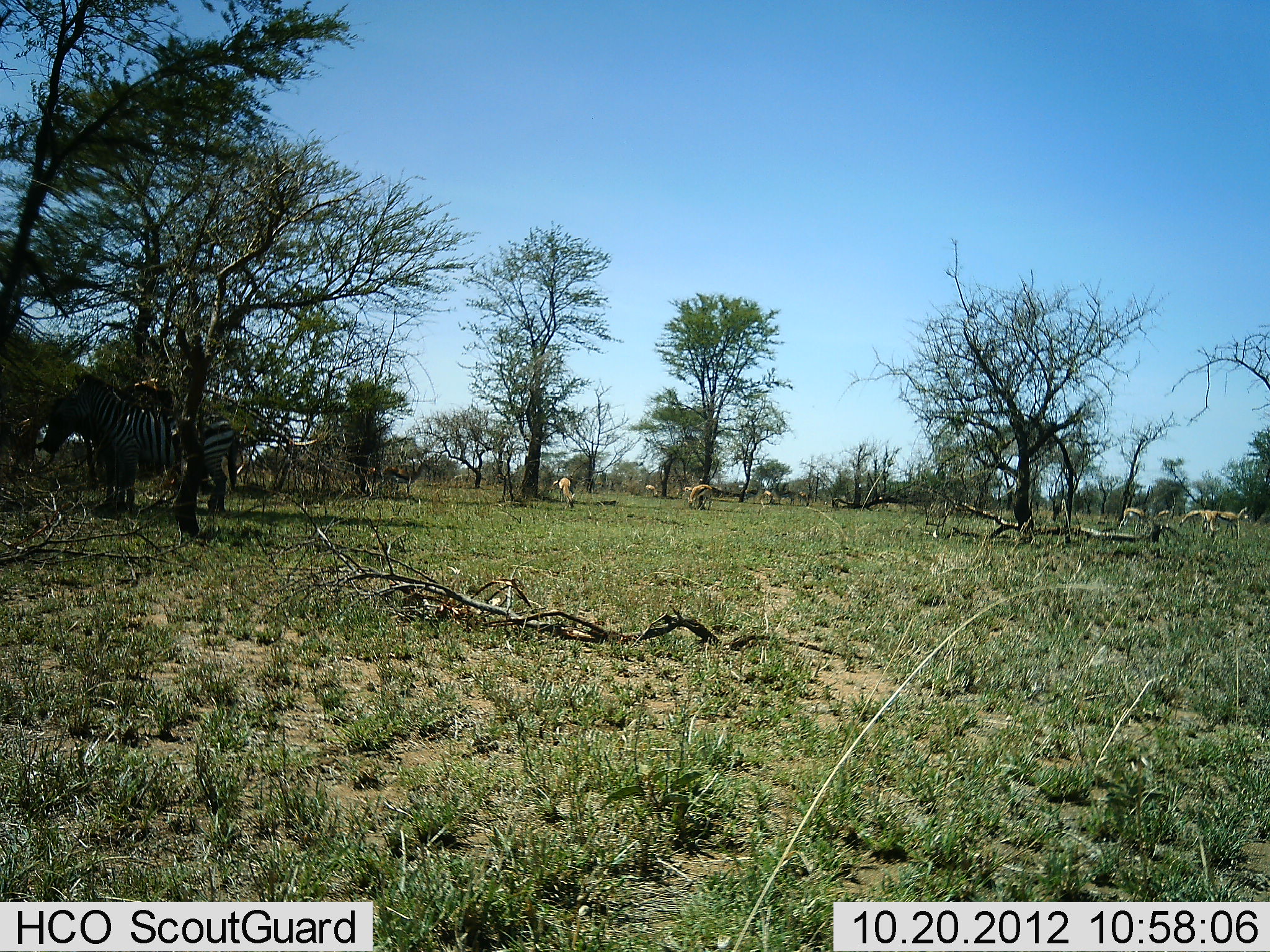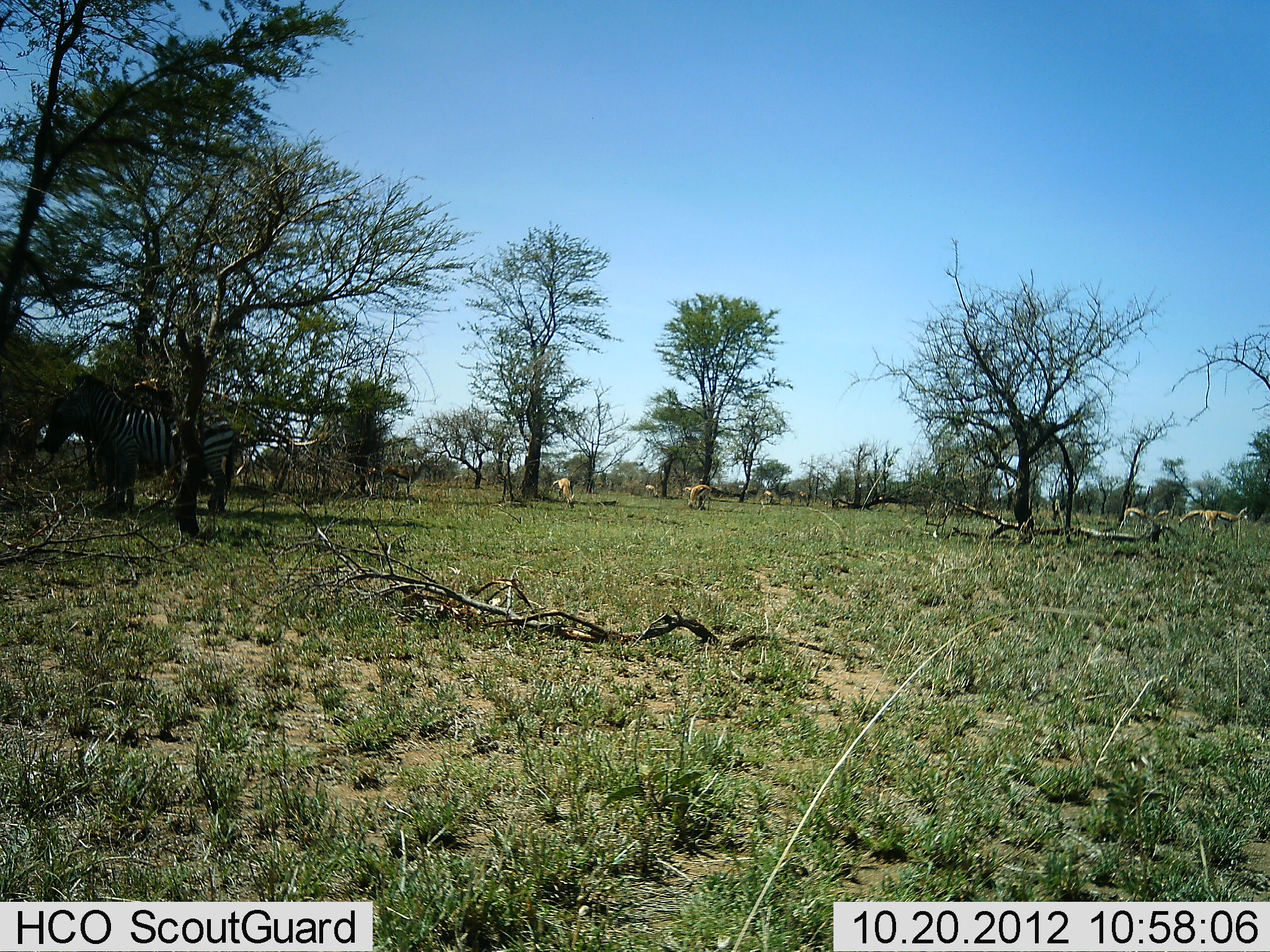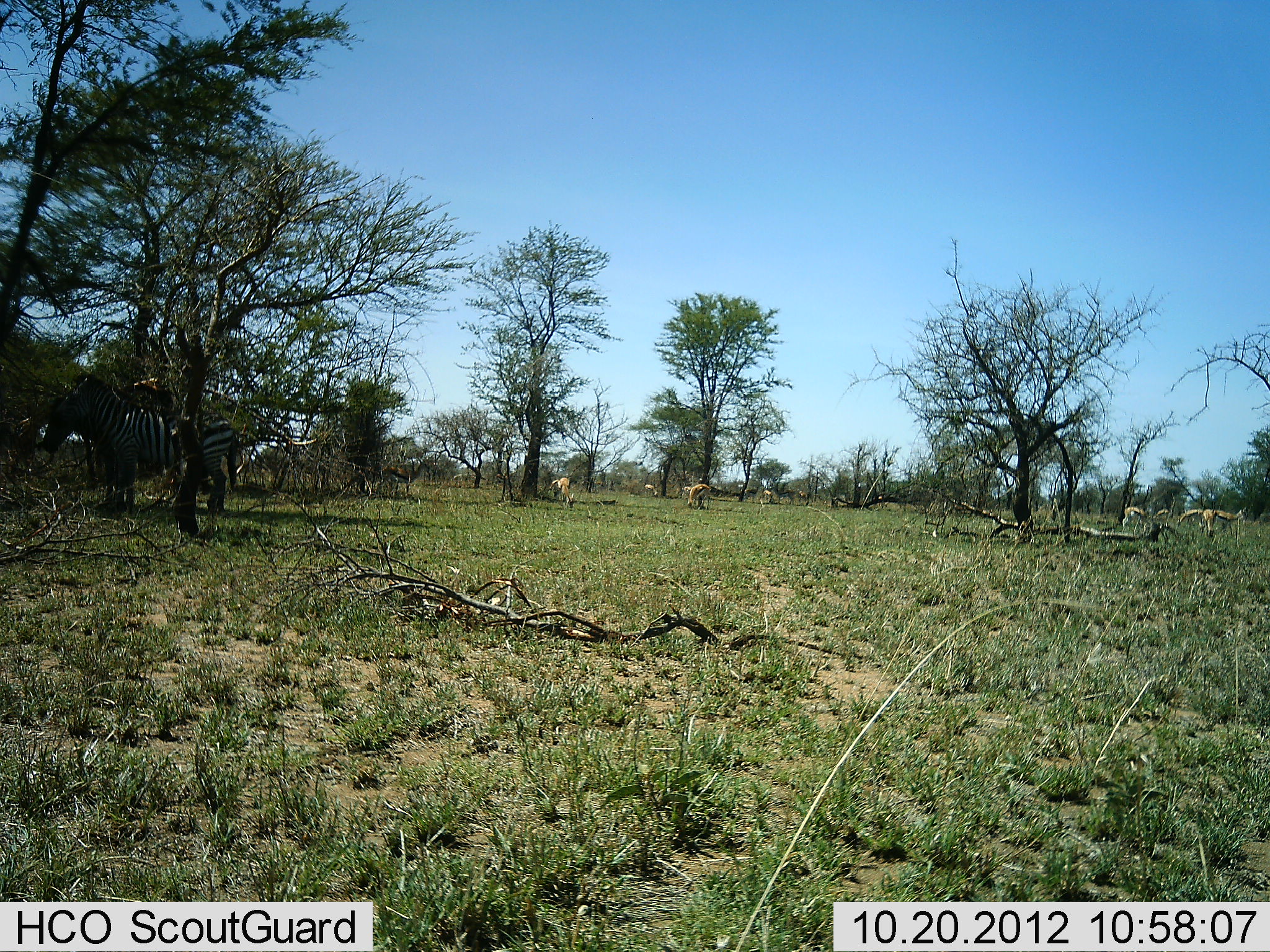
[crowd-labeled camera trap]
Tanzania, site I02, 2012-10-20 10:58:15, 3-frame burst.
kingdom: Animalia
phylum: Chordata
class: Mammalia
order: Artiodactyla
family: Bovidae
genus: Eudorcas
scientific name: Eudorcas thomsonii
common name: thomson's gazelle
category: gazellethomsons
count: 8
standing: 62%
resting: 0%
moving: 15%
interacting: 8%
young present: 0%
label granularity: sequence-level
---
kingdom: Animalia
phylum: Chordata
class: Mammalia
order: Perissodactyla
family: Equidae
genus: Equus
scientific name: Equus quagga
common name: plains zebra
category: zebra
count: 1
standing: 100%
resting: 7%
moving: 7%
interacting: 0%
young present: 0%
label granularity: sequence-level